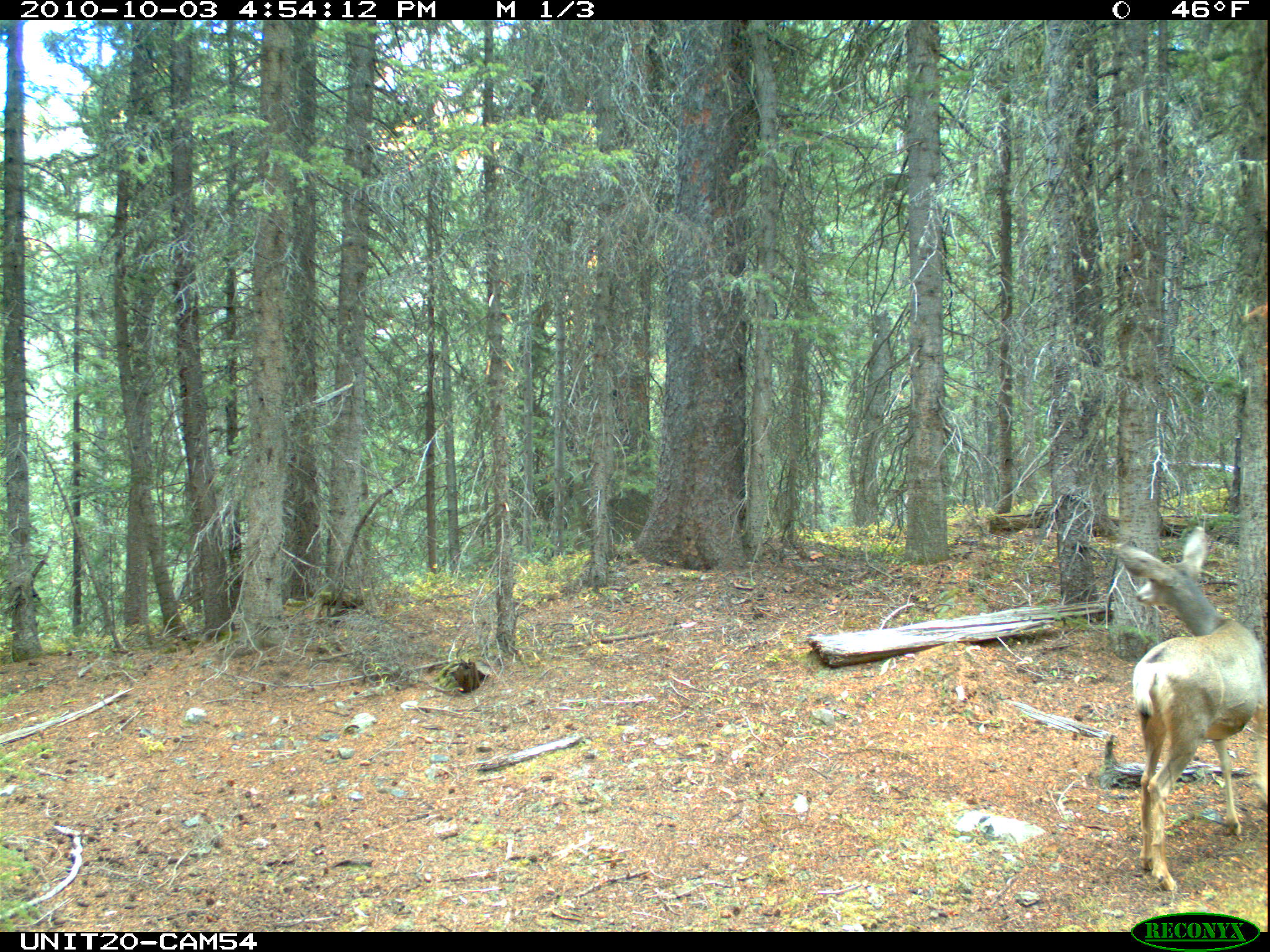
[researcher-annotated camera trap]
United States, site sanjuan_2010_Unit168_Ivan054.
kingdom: Animalia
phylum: Chordata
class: Mammalia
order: Artiodactyla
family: Cervidae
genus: Odocoileus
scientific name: Odocoileus hemionus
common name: mule deer